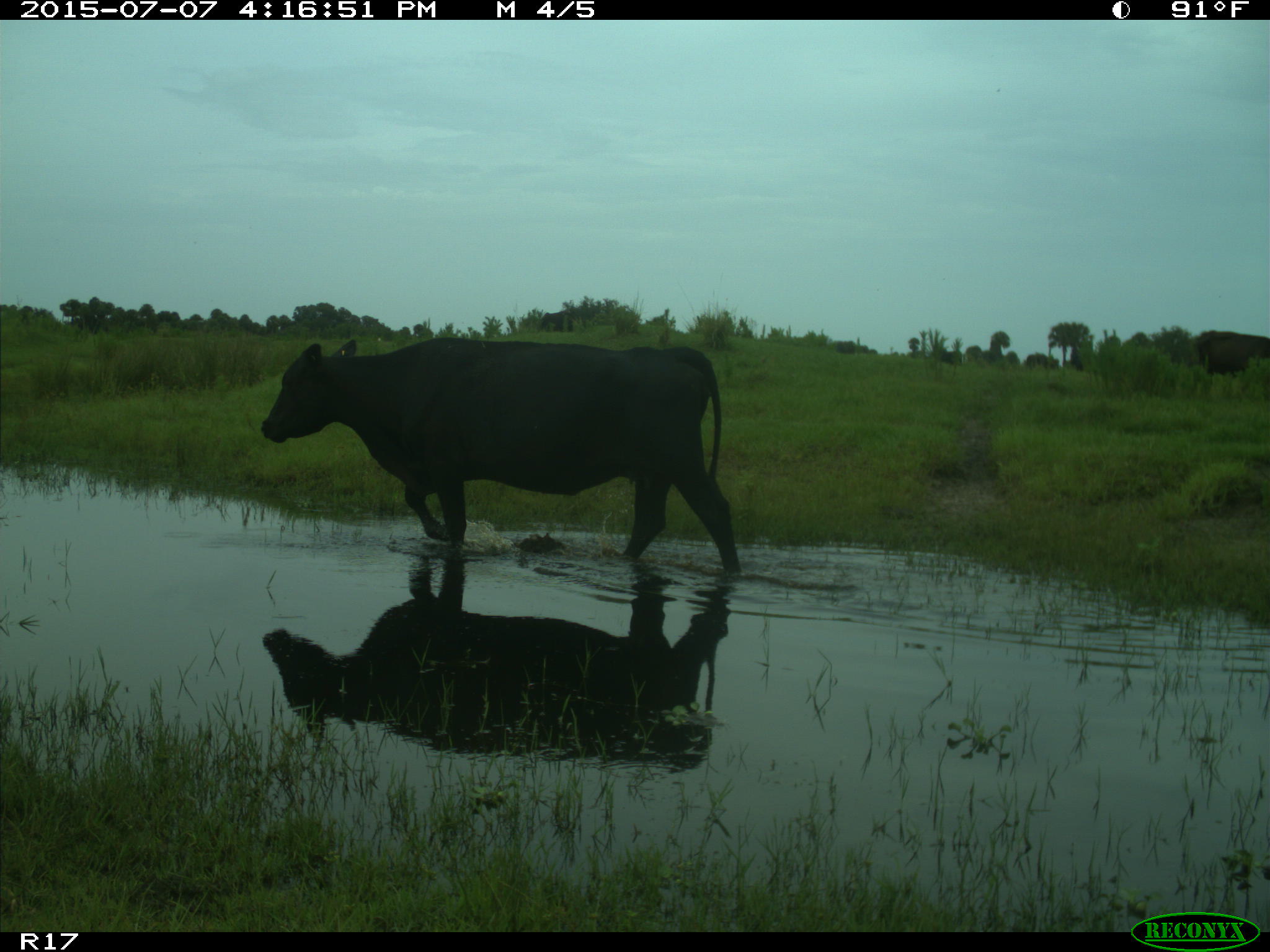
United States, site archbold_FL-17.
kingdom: Animalia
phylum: Chordata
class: Mammalia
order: Artiodactyla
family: Bovidae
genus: Bos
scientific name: Bos taurus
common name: domestic cow